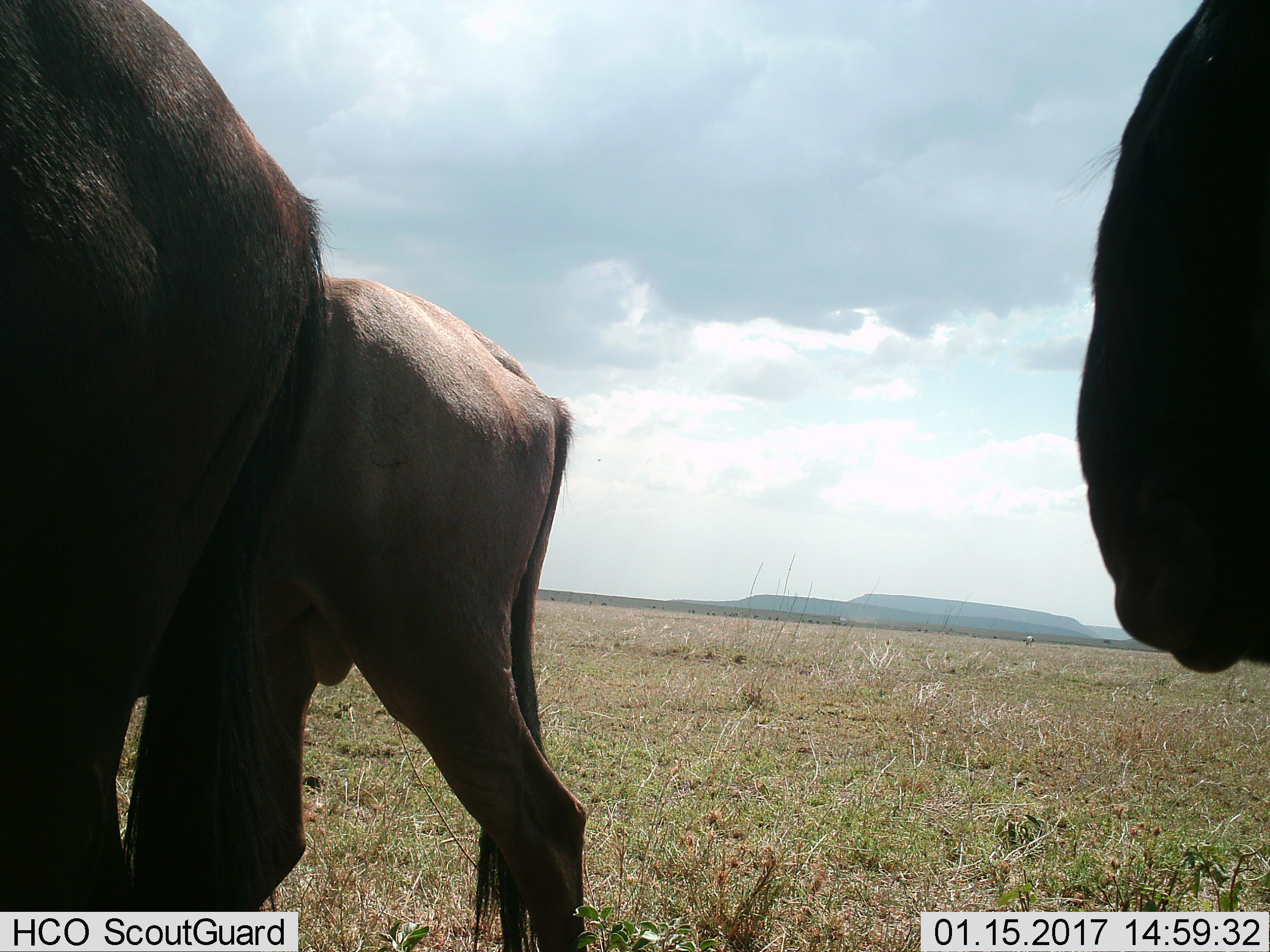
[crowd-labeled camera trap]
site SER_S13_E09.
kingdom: Animalia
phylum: Chordata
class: Mammalia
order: Artiodactyla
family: Bovidae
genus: Connochaetes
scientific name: Connochaetes taurinus taurinus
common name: blue wildebeest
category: wildebeestblue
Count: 3.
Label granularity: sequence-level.